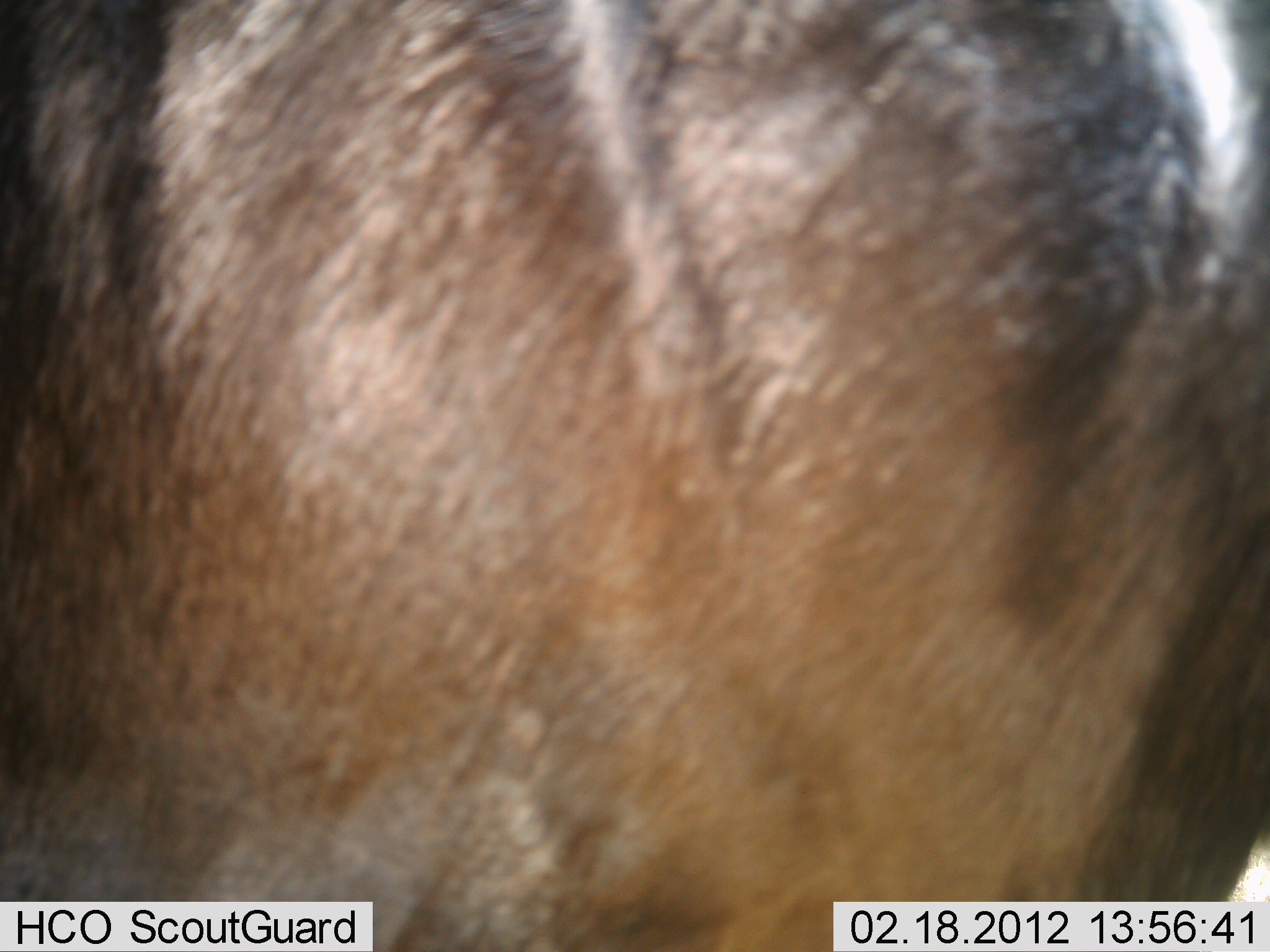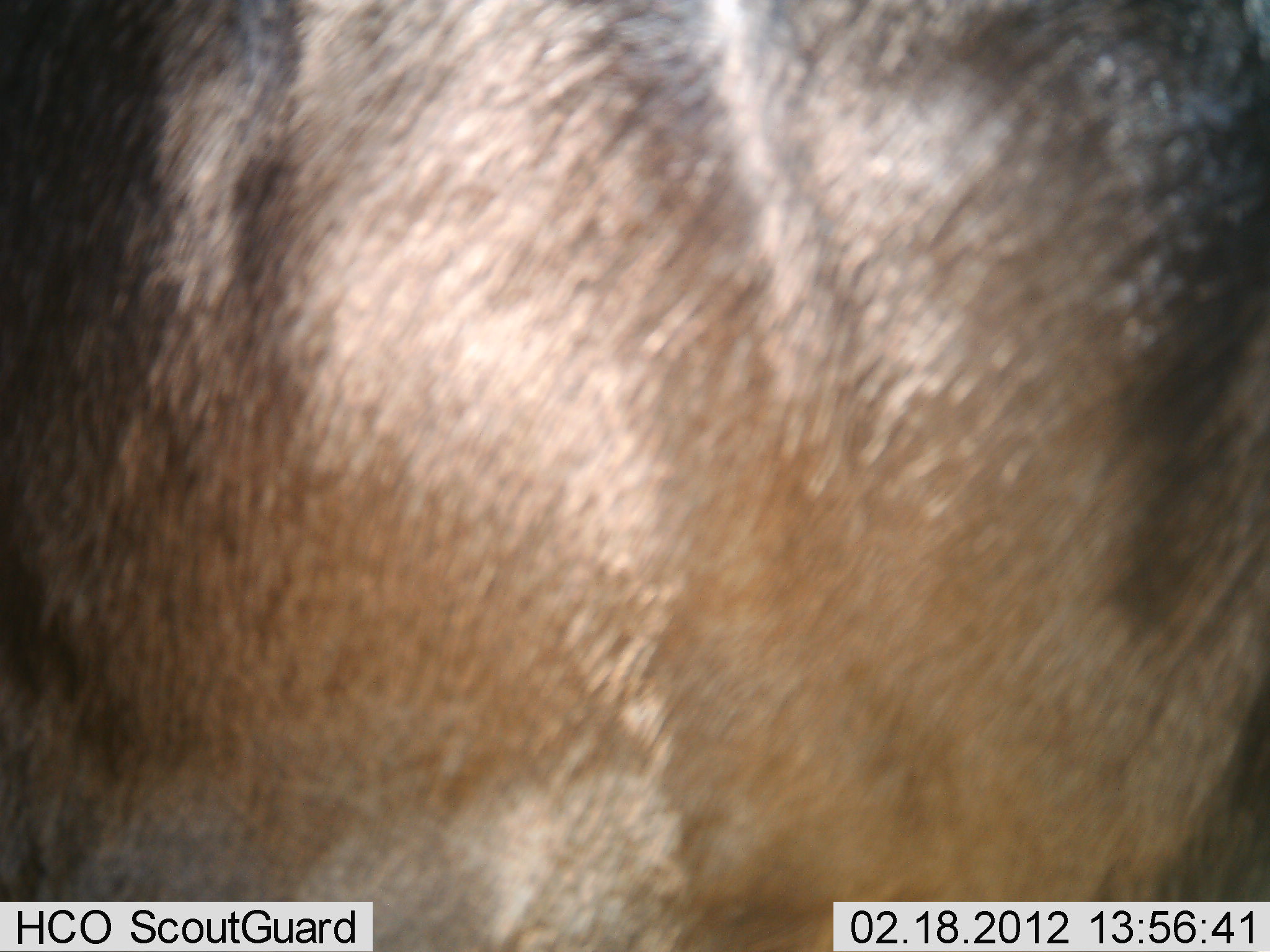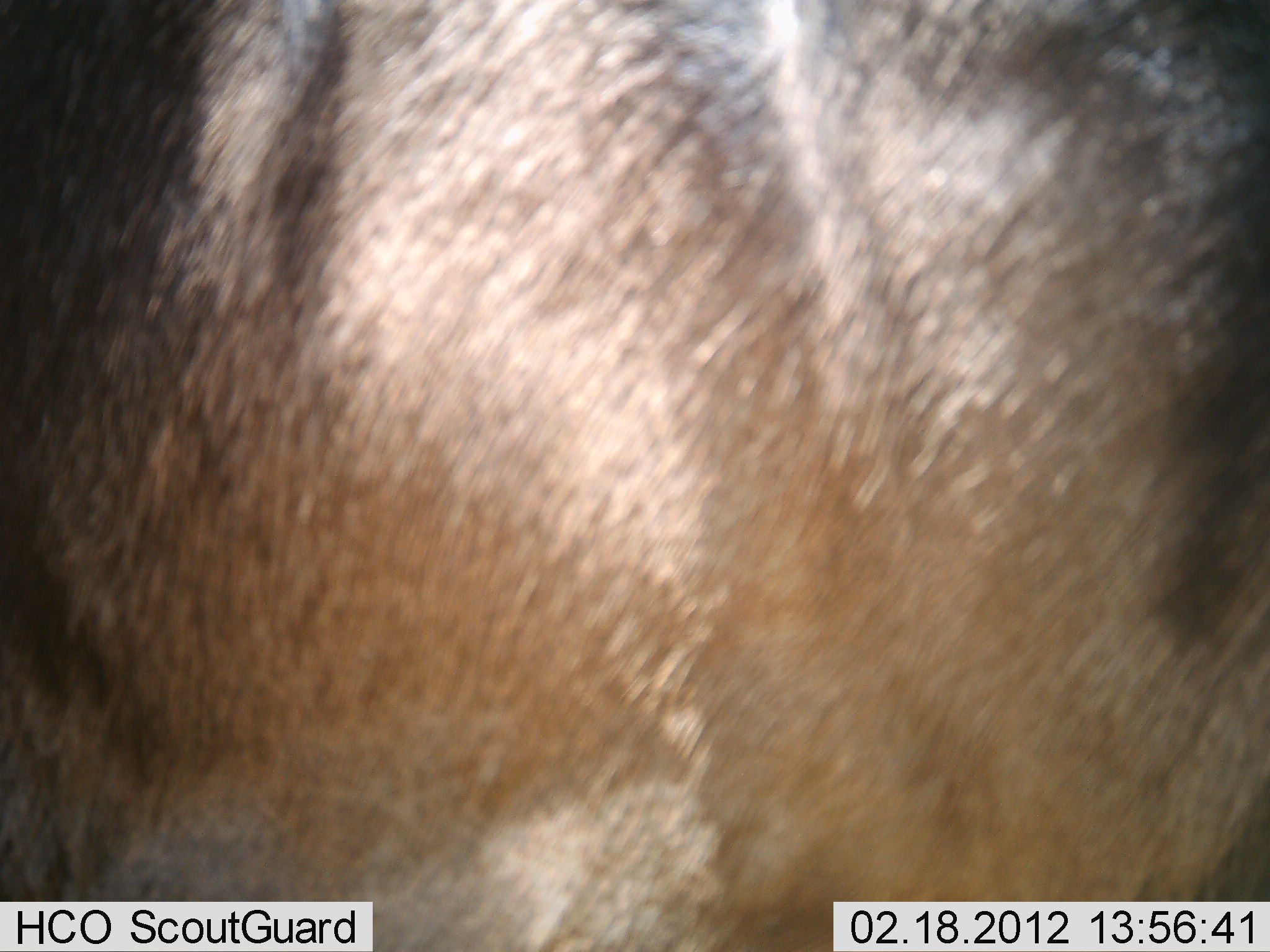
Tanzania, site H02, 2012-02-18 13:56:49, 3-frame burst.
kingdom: Animalia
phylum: Chordata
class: Mammalia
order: Artiodactyla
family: Bovidae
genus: Connochaetes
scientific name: Connochaetes taurinus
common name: blue wildebeest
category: wildebeest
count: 1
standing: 92%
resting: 0%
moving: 8%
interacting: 0%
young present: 0%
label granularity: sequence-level